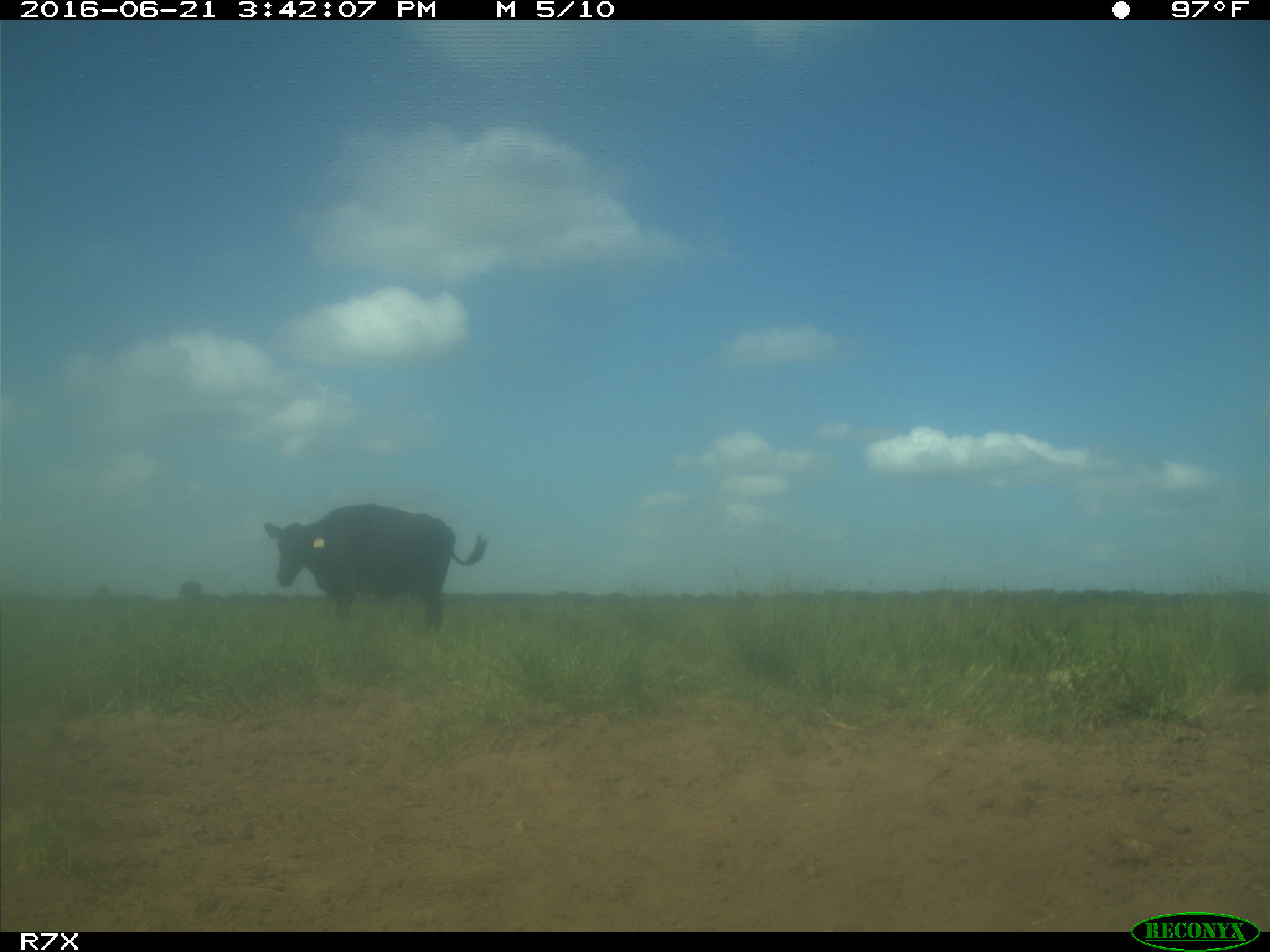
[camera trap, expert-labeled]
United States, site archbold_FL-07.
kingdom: Animalia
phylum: Chordata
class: Mammalia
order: Artiodactyla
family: Bovidae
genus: Bos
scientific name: Bos taurus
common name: domestic cow